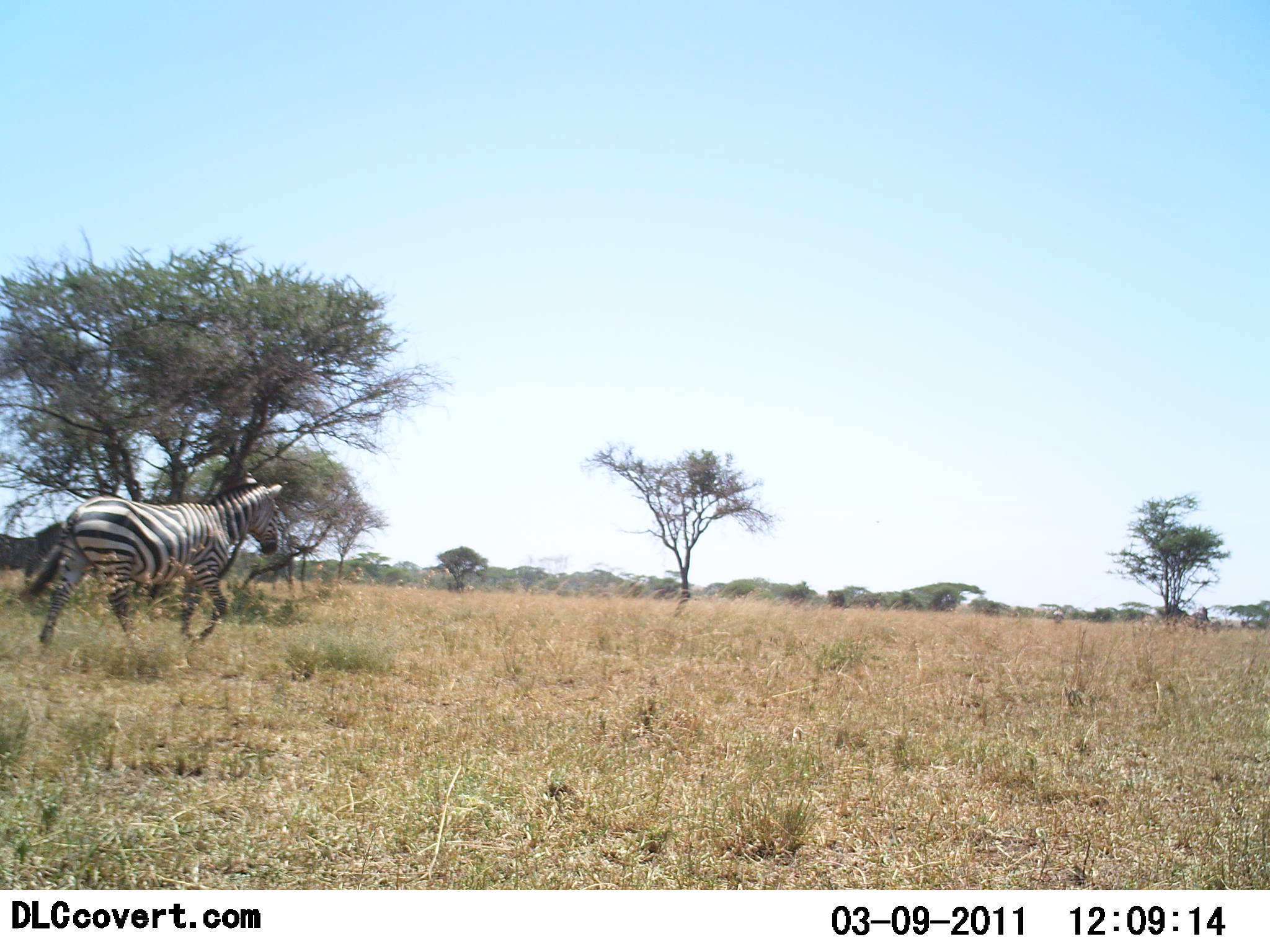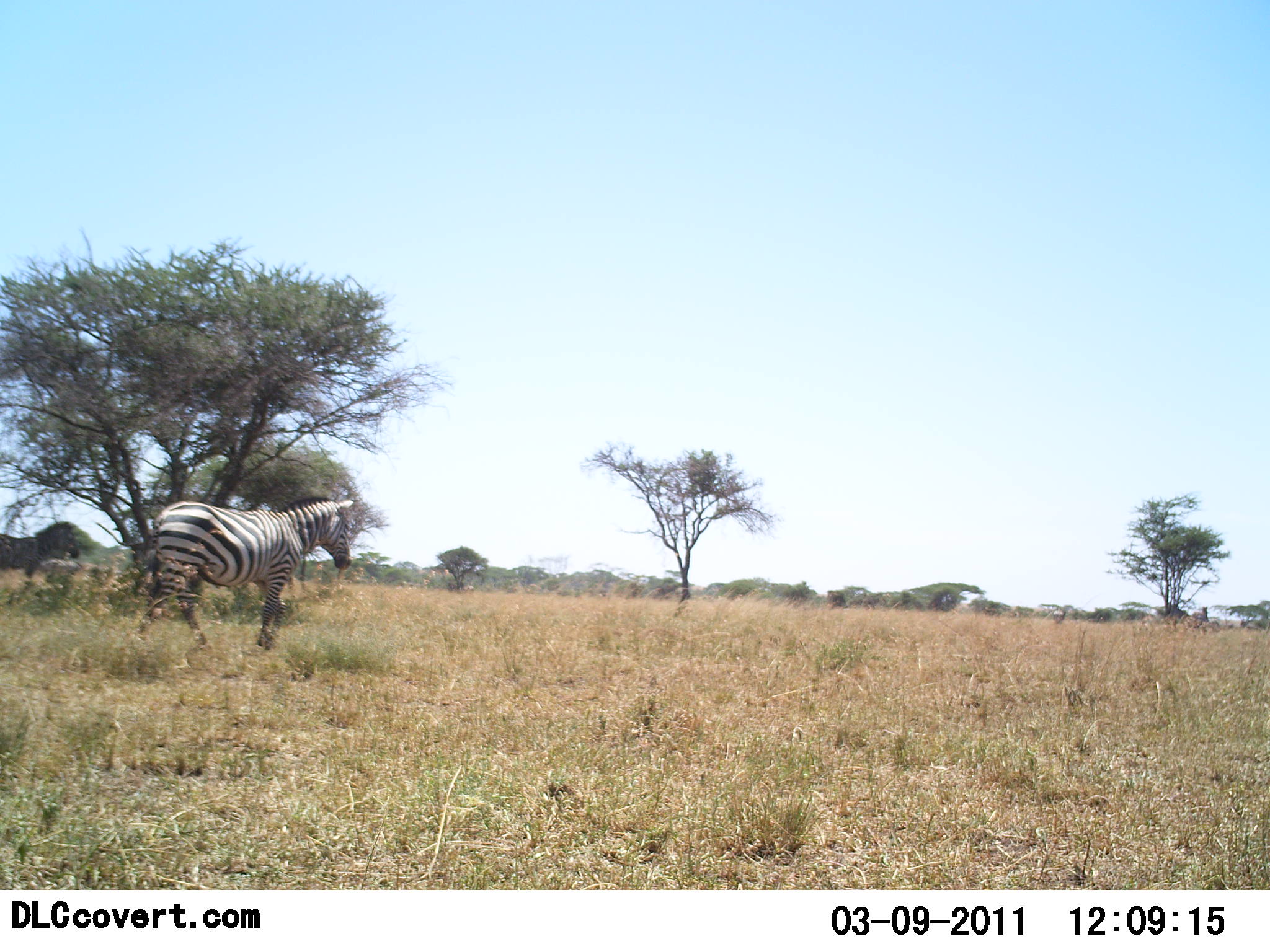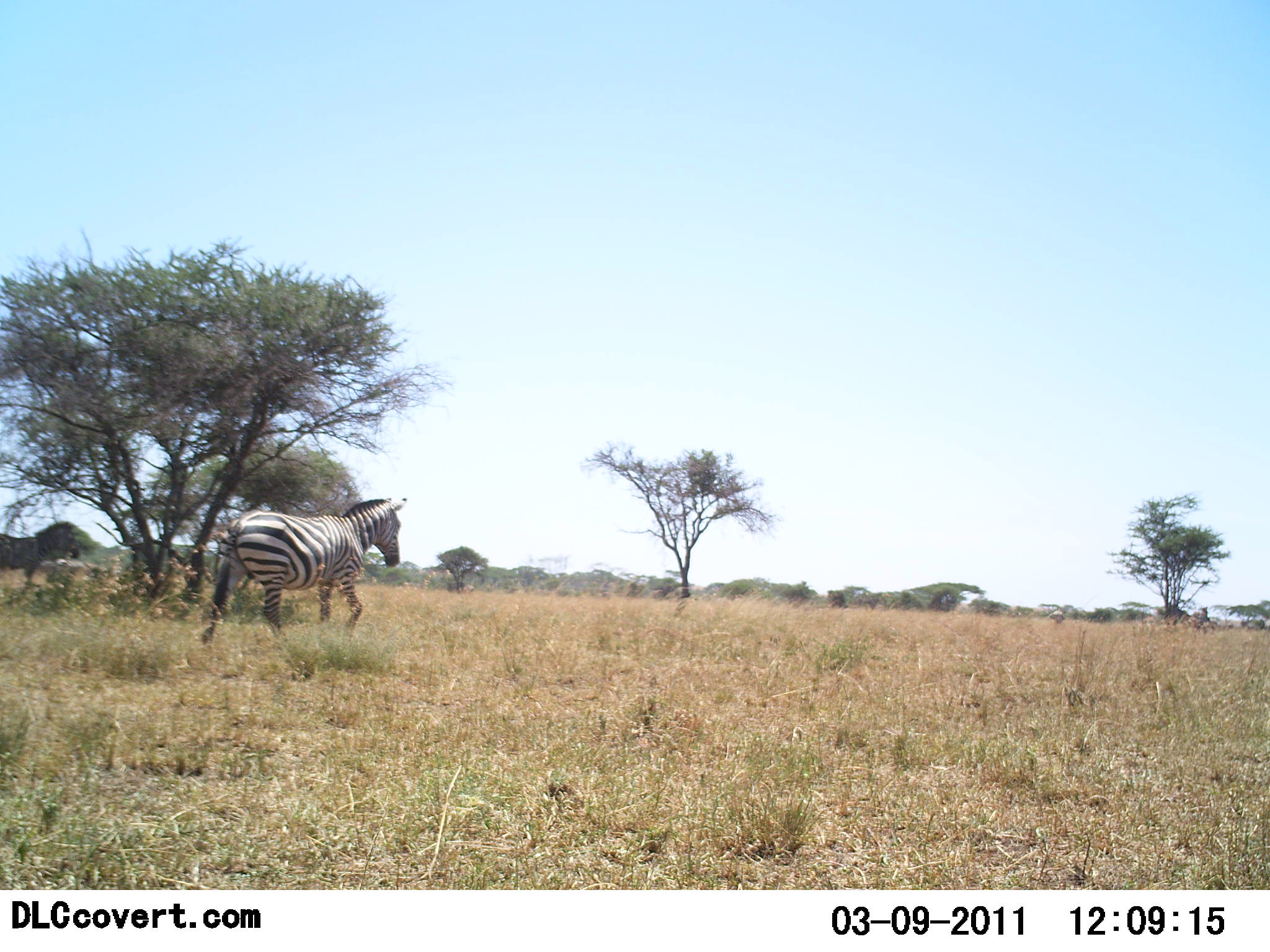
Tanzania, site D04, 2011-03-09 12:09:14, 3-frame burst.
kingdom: Animalia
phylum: Chordata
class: Mammalia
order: Perissodactyla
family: Equidae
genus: Equus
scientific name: Equus quagga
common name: plains zebra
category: zebra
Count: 1.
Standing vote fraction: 15%.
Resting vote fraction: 0%.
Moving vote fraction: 100%.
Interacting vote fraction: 0%.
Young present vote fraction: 0%.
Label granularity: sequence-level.